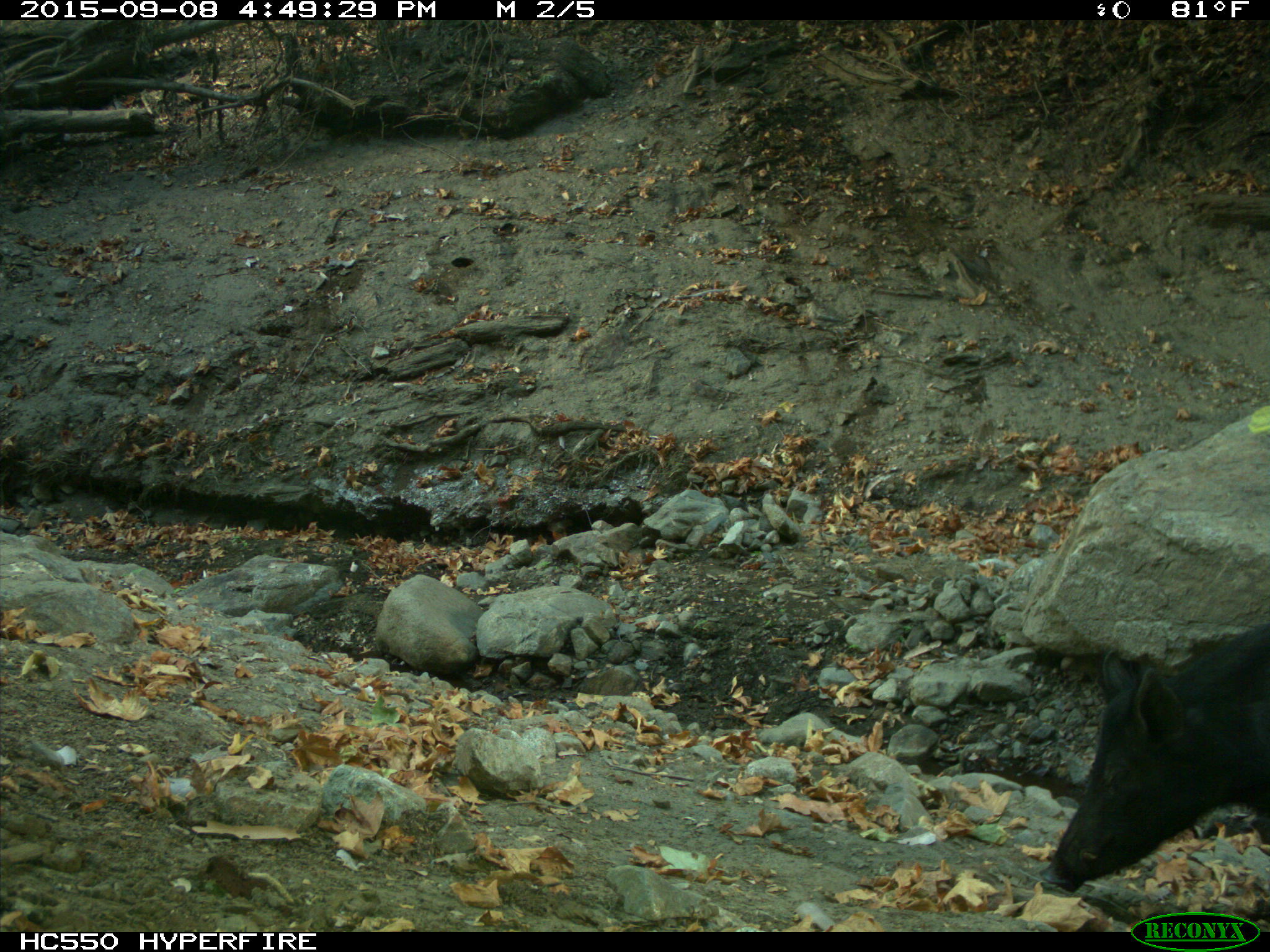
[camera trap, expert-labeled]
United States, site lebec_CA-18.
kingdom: Animalia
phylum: Chordata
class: Mammalia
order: Artiodactyla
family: Suidae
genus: Sus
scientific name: Sus scrofa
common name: wild boar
Sus scrofa (wild boar).